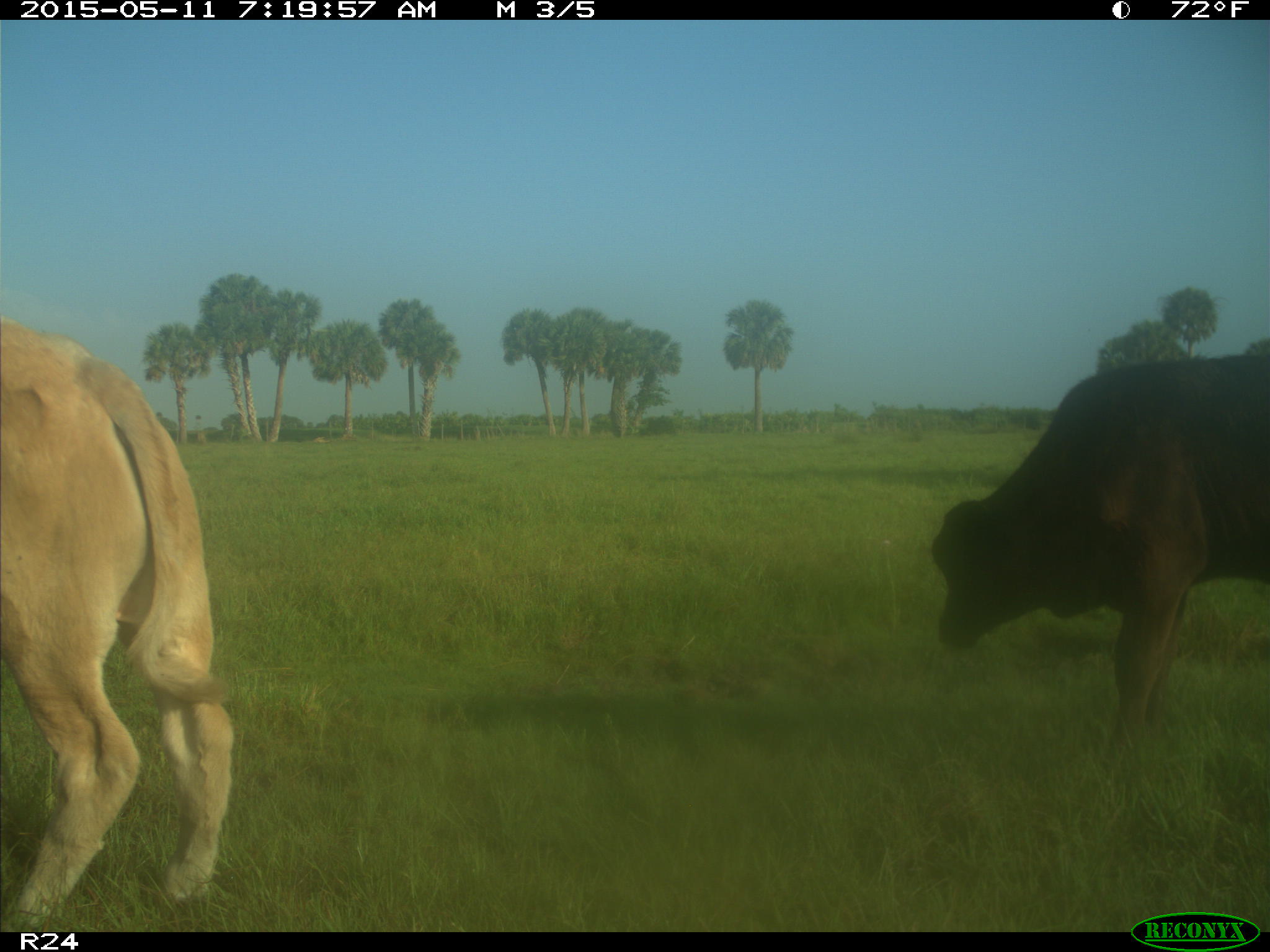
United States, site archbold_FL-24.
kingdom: Animalia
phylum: Chordata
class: Mammalia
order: Artiodactyla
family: Bovidae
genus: Bos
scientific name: Bos taurus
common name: domestic cow